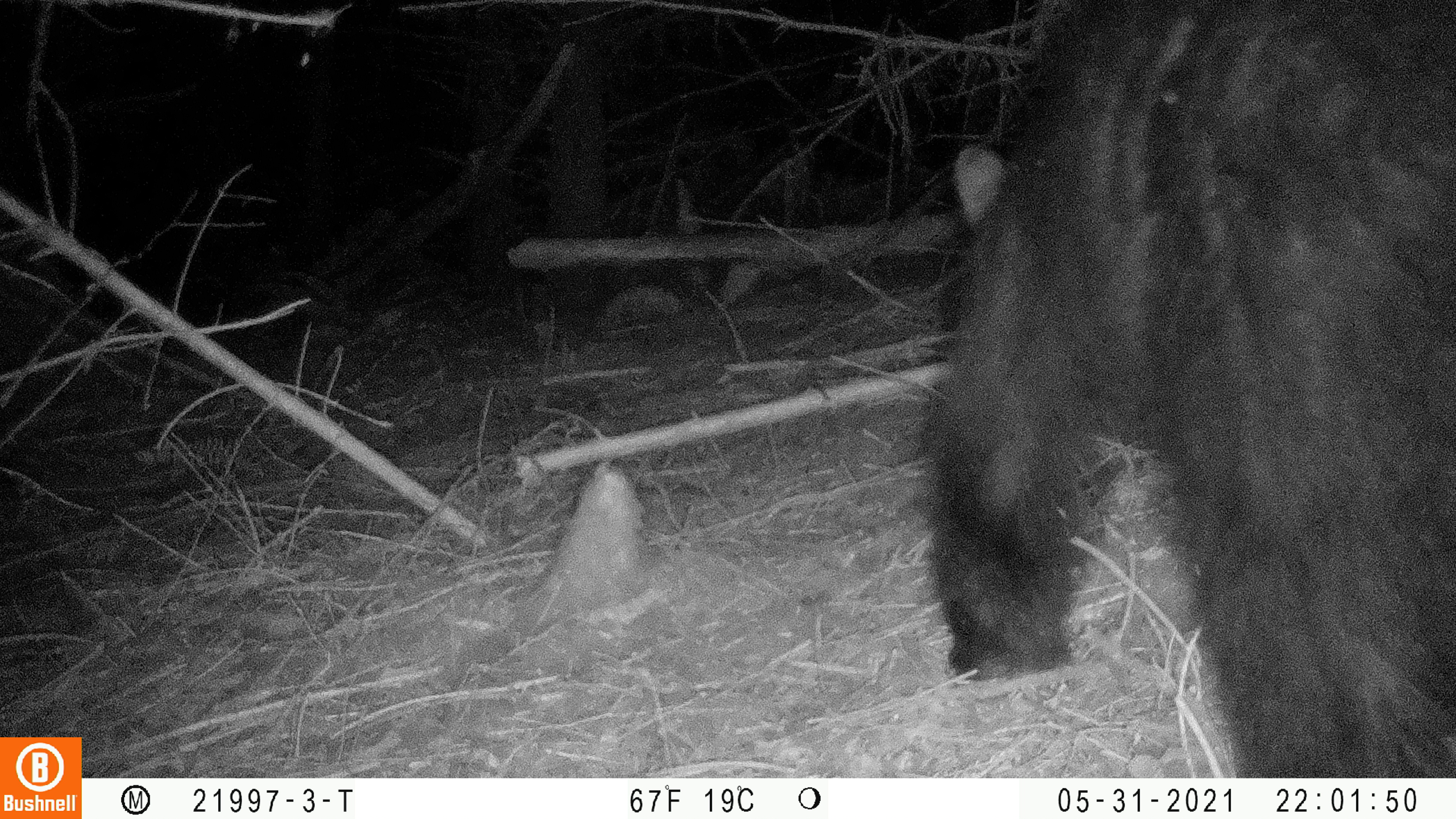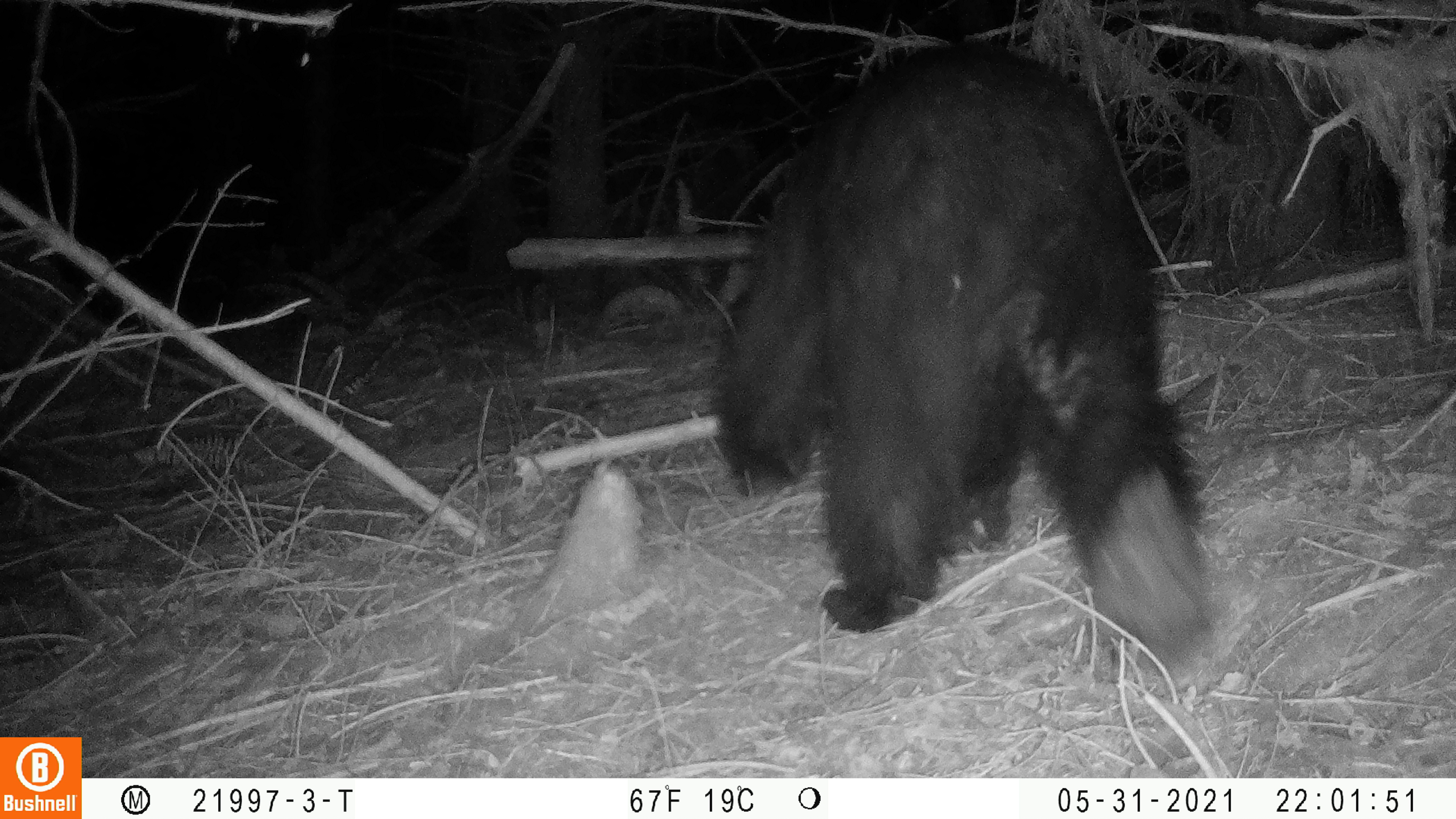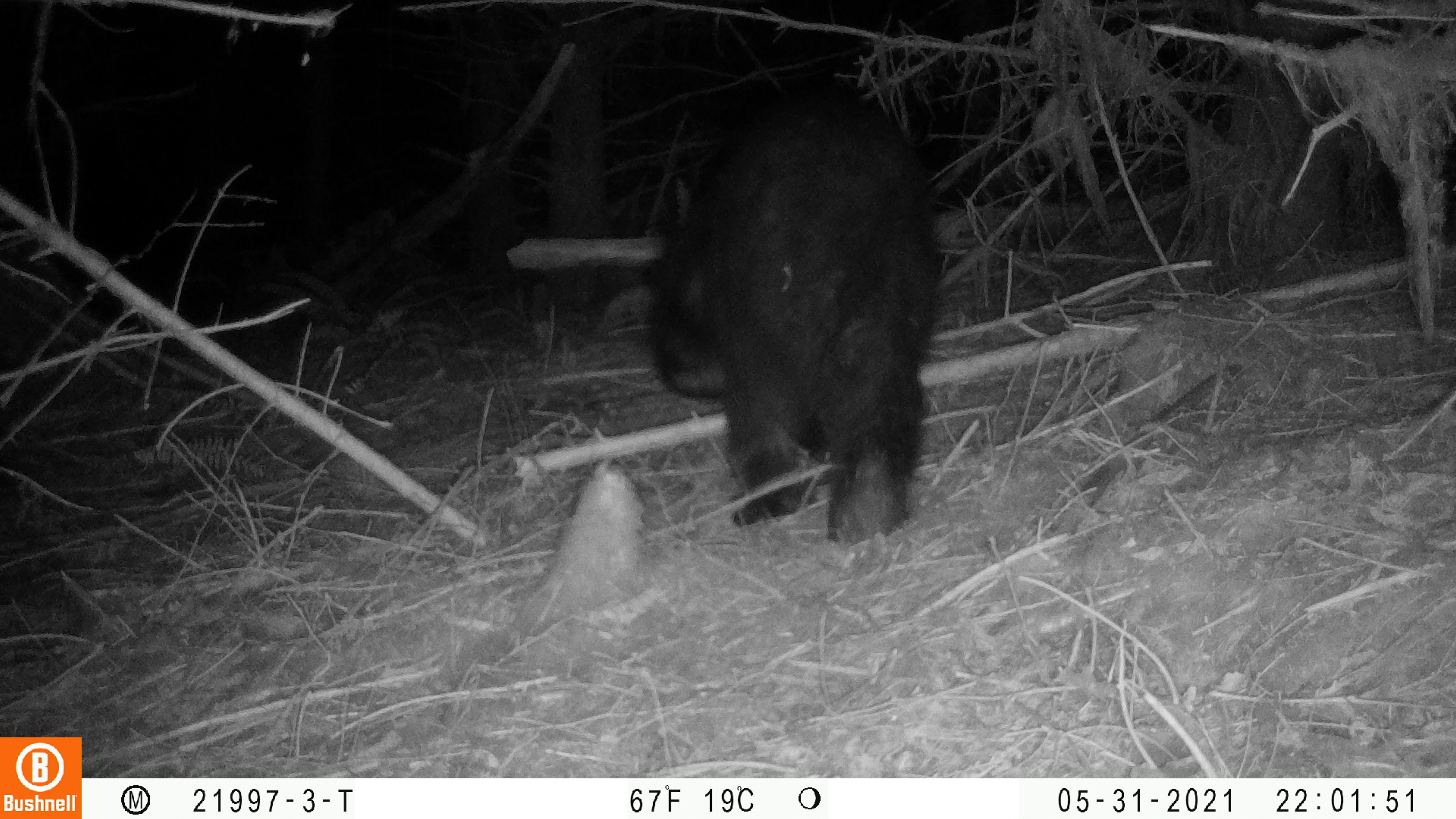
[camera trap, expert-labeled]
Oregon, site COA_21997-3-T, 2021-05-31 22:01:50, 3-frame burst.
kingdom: Animalia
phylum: Chordata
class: Mammalia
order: Carnivora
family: Ursidae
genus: Ursus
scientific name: Ursus americanus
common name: american black bear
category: black bear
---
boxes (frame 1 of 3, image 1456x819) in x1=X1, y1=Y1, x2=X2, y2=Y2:
black bear: x1=898, y1=0, x2=1455, y2=776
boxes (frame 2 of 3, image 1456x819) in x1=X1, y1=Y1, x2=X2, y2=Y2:
black bear: x1=695, y1=20, x2=1236, y2=709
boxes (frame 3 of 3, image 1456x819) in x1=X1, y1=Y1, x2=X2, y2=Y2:
black bear: x1=613, y1=62, x2=961, y2=555